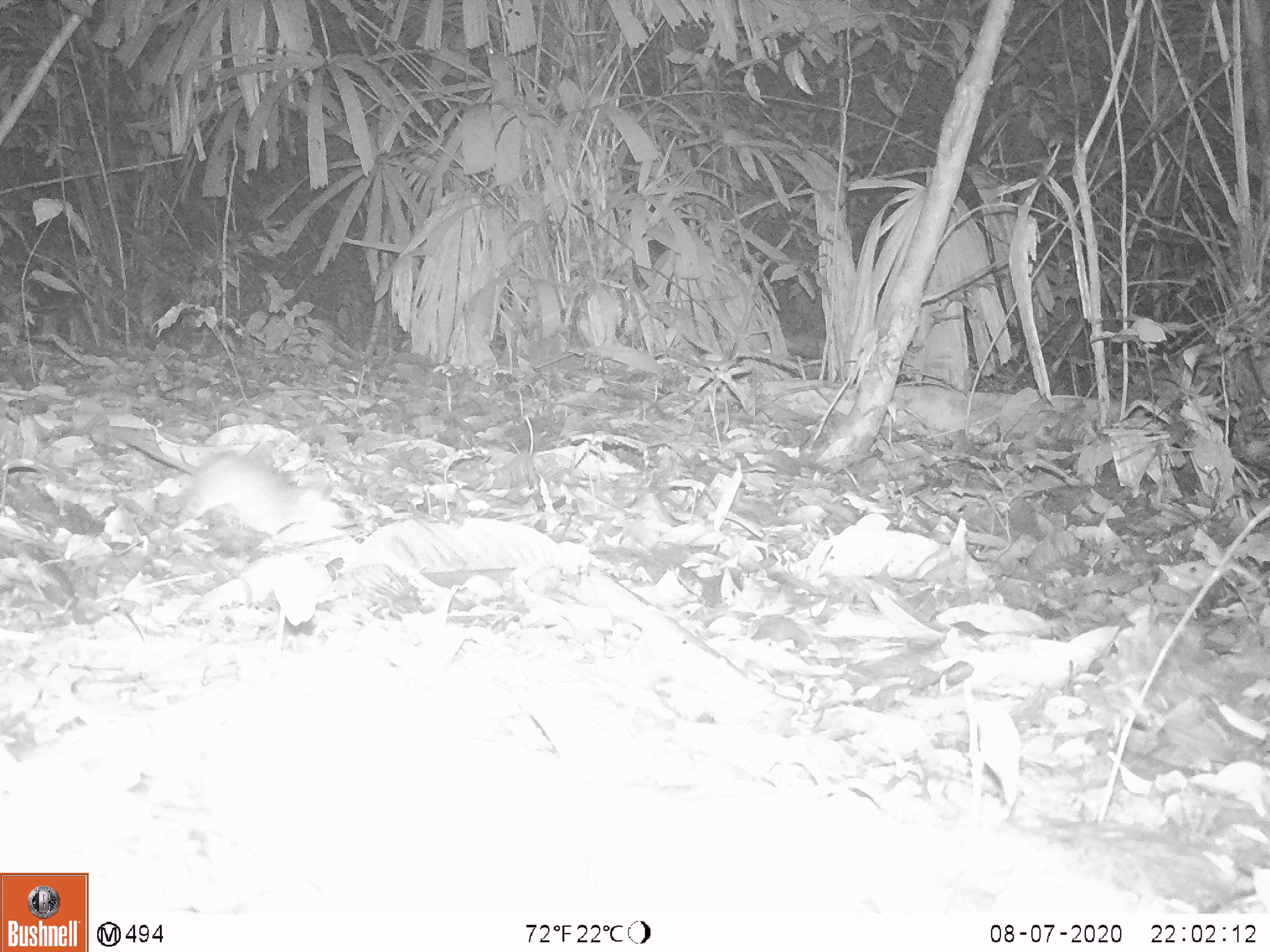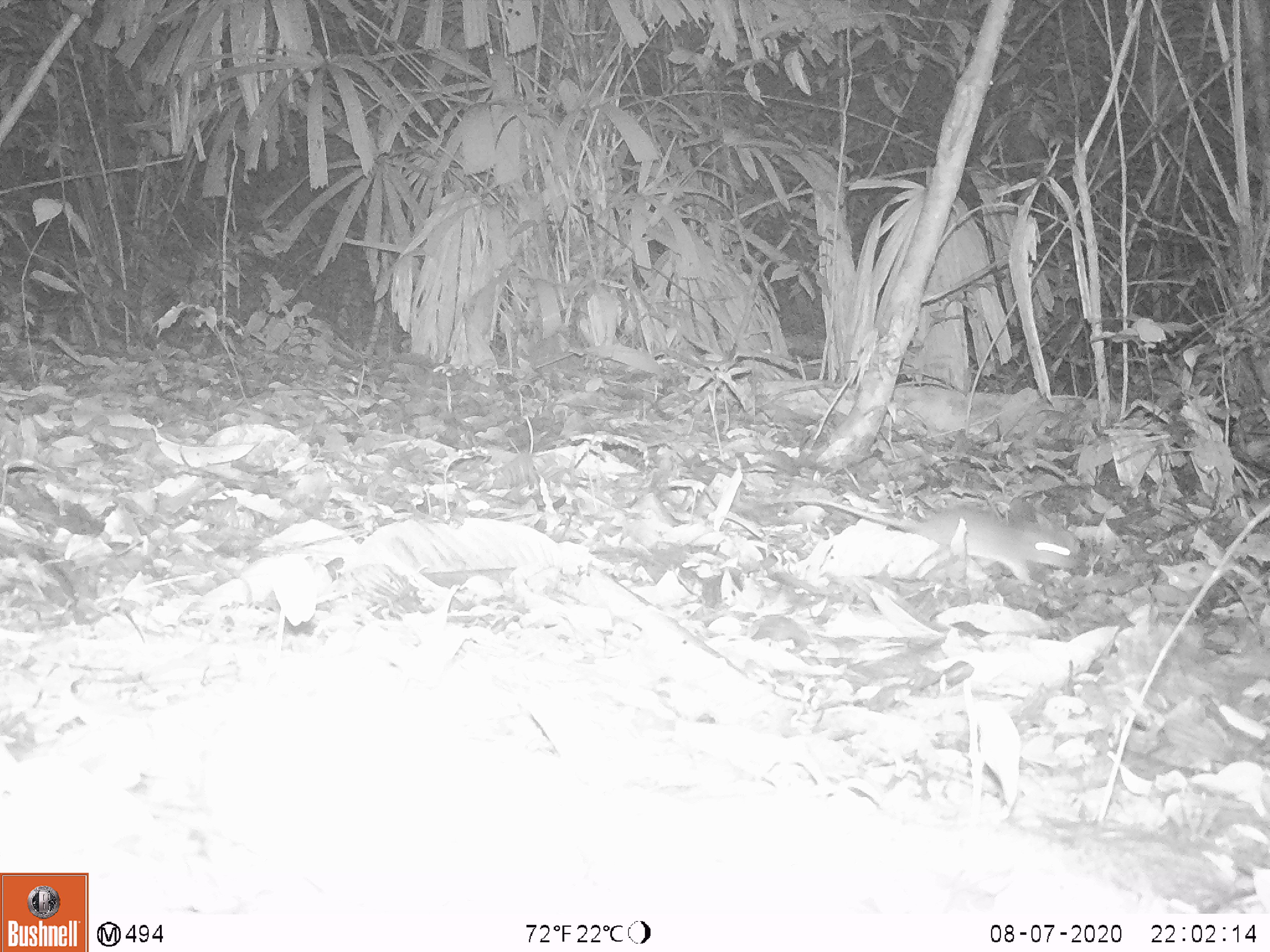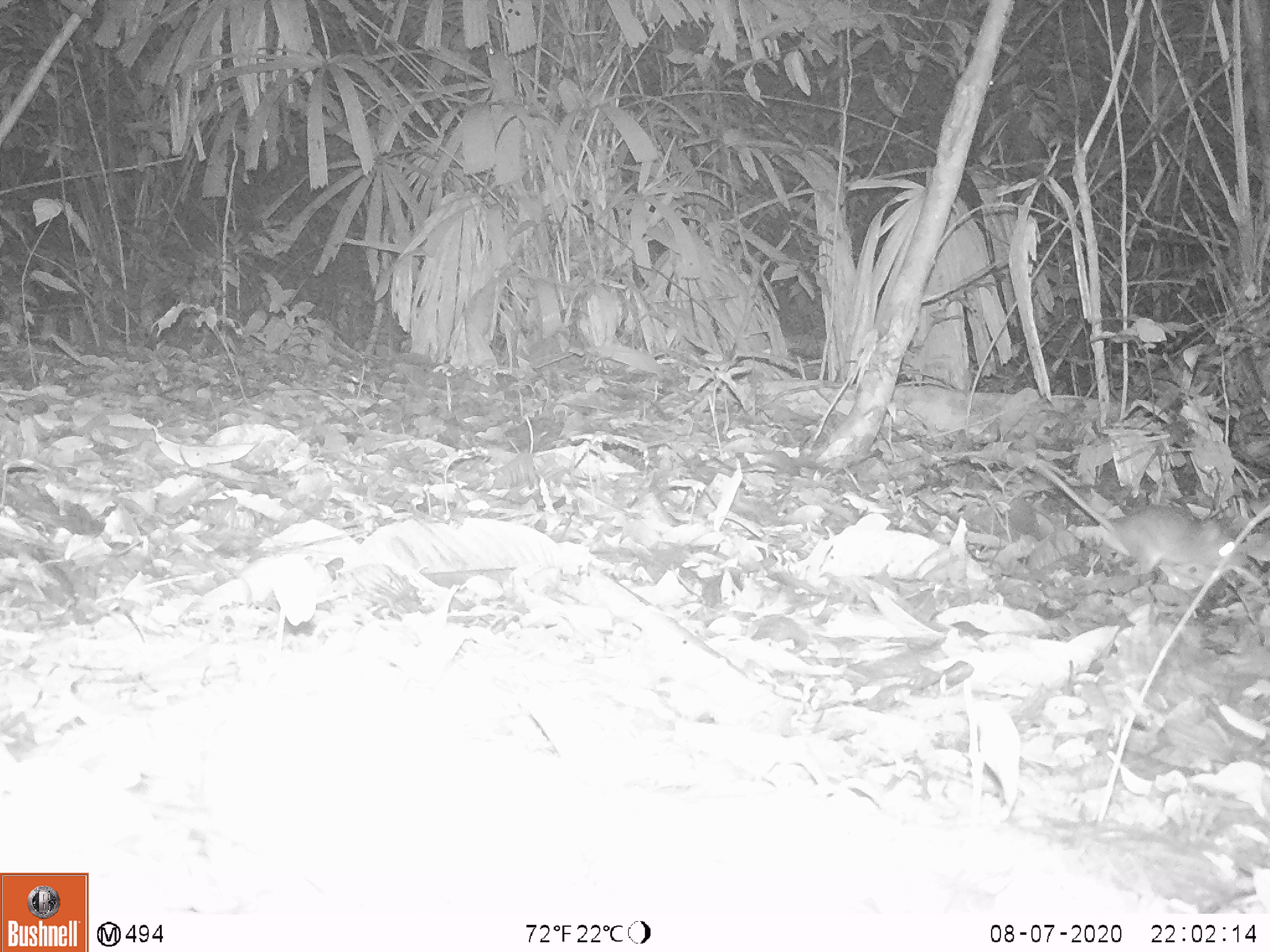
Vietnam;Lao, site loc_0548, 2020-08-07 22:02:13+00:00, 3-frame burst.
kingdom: Animalia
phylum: Chordata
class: Mammalia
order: Rodentia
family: Muridae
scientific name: Muridae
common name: old-world mice and rats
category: unidentified murid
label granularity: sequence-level